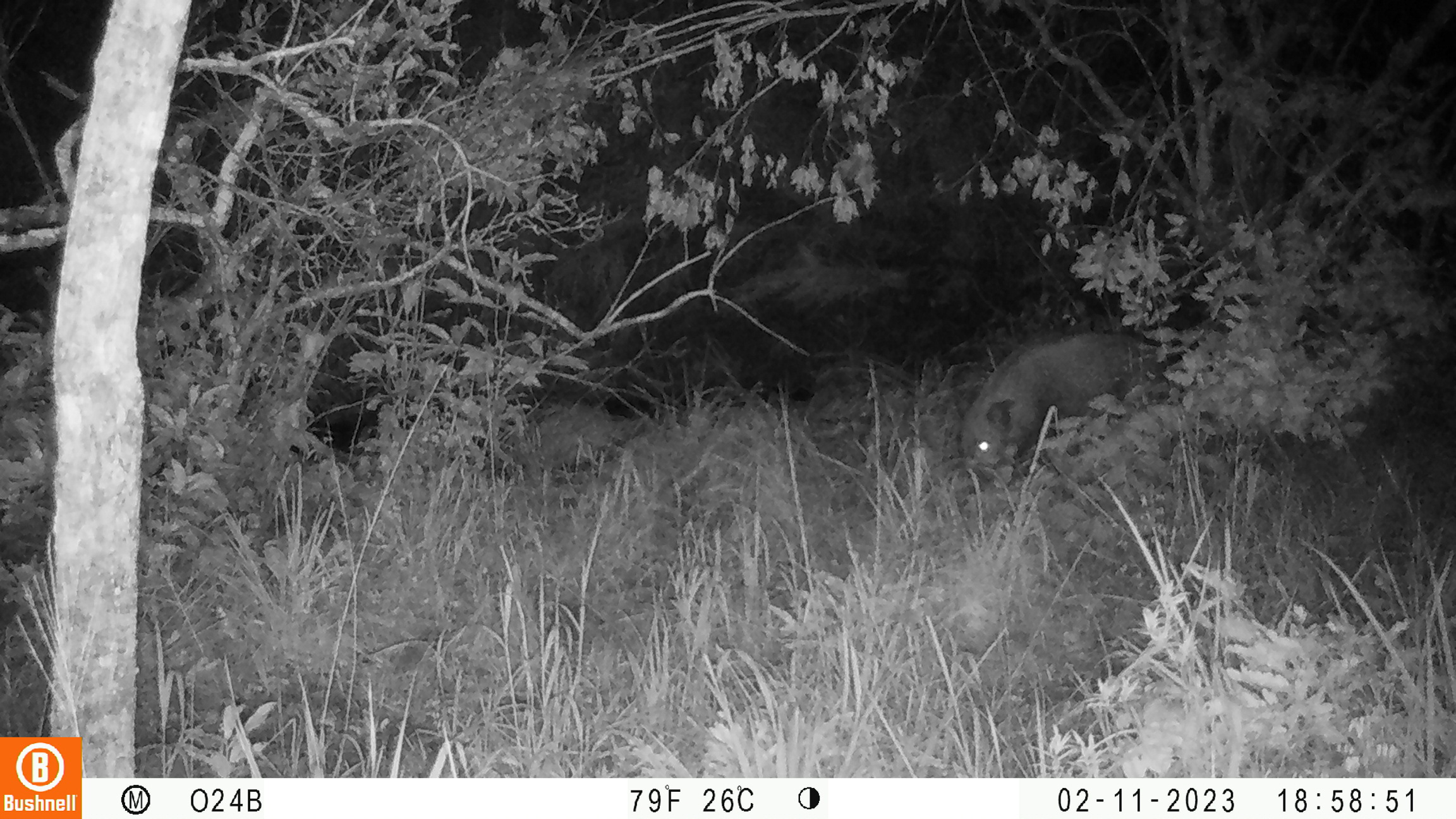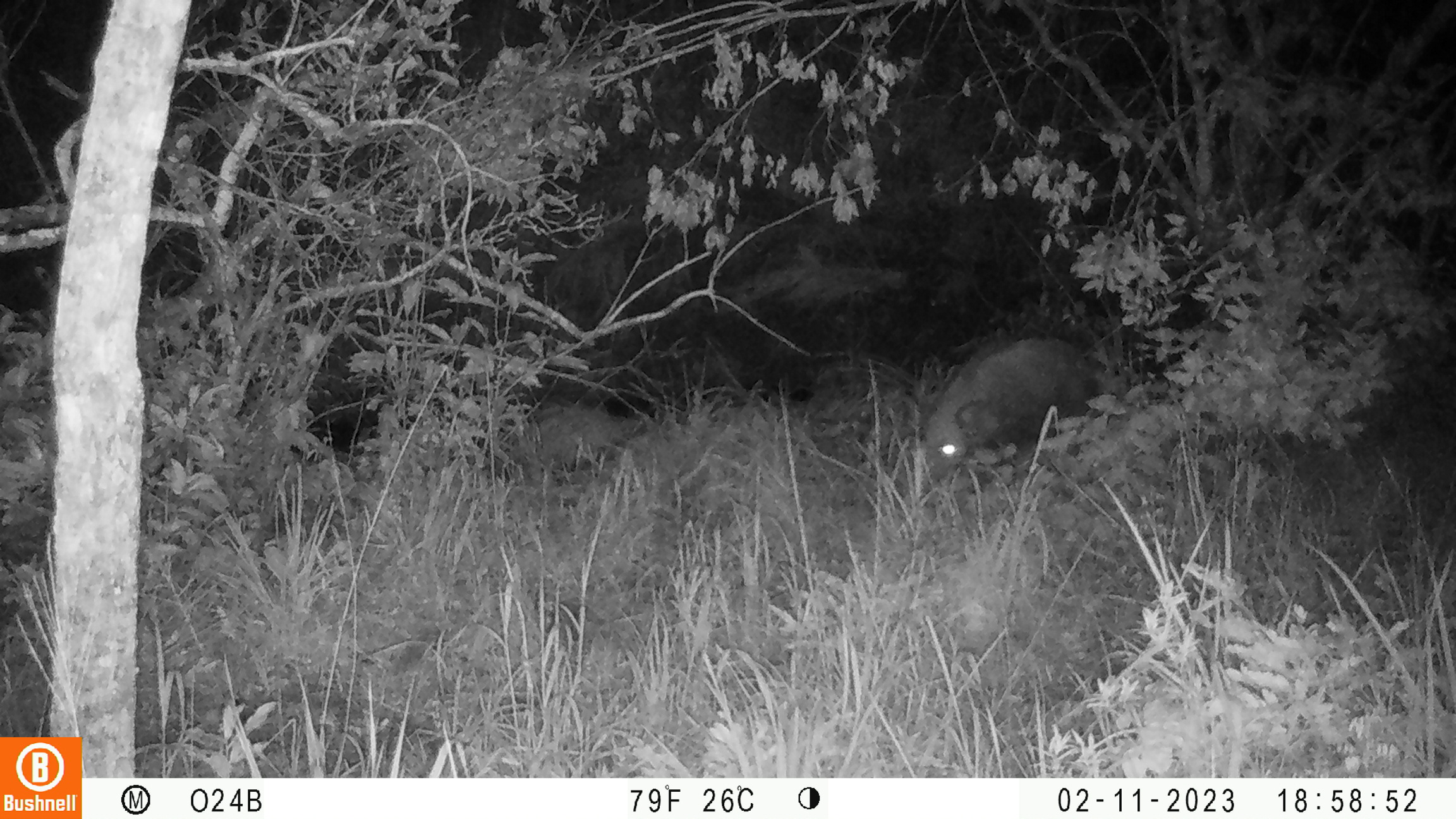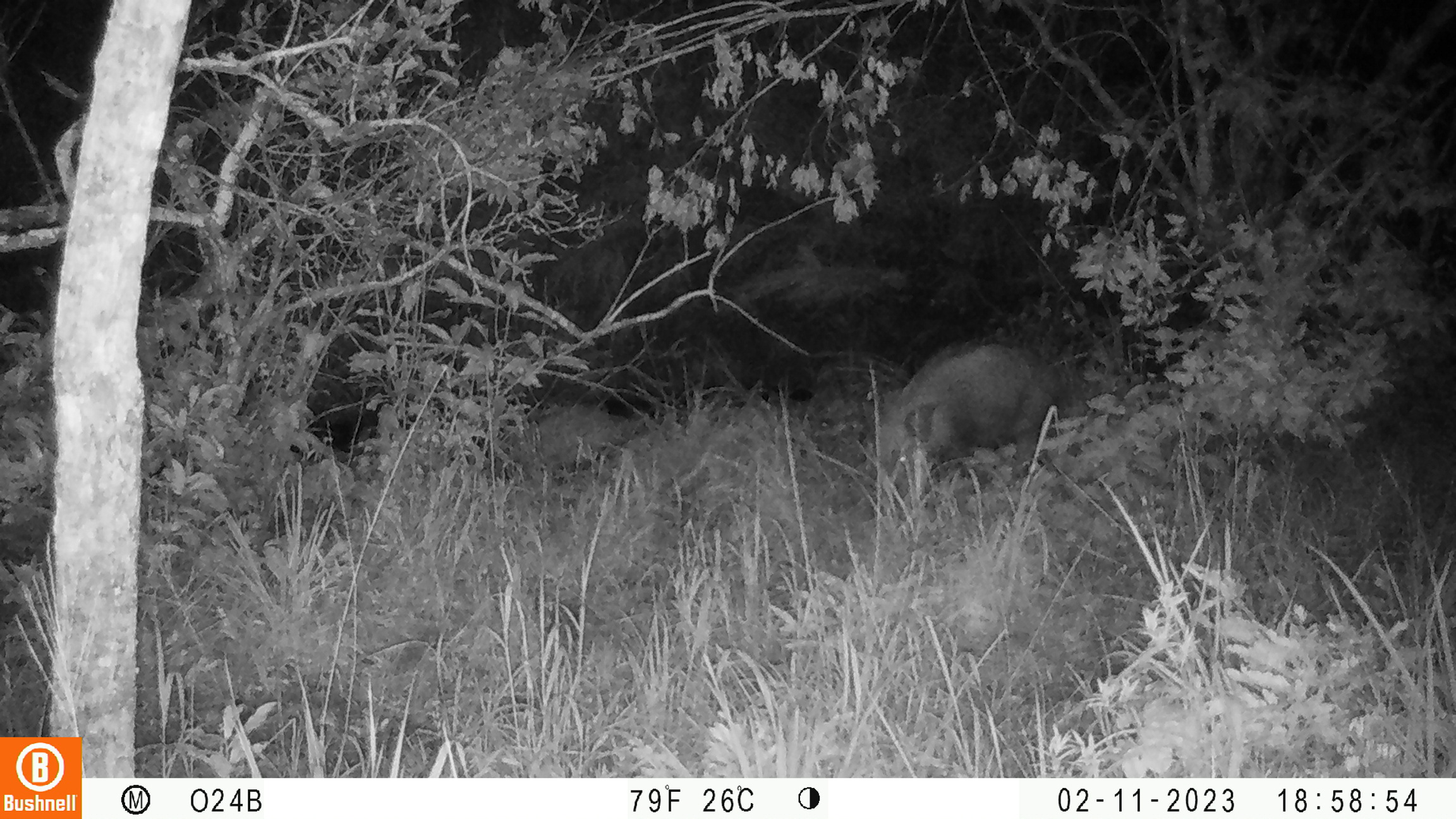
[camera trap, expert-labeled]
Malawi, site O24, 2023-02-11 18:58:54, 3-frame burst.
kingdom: Animalia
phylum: Chordata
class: Mammalia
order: Artiodactyla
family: Suidae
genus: Potamochoerus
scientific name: Potamochoerus larvatus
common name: bushpig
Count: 1.